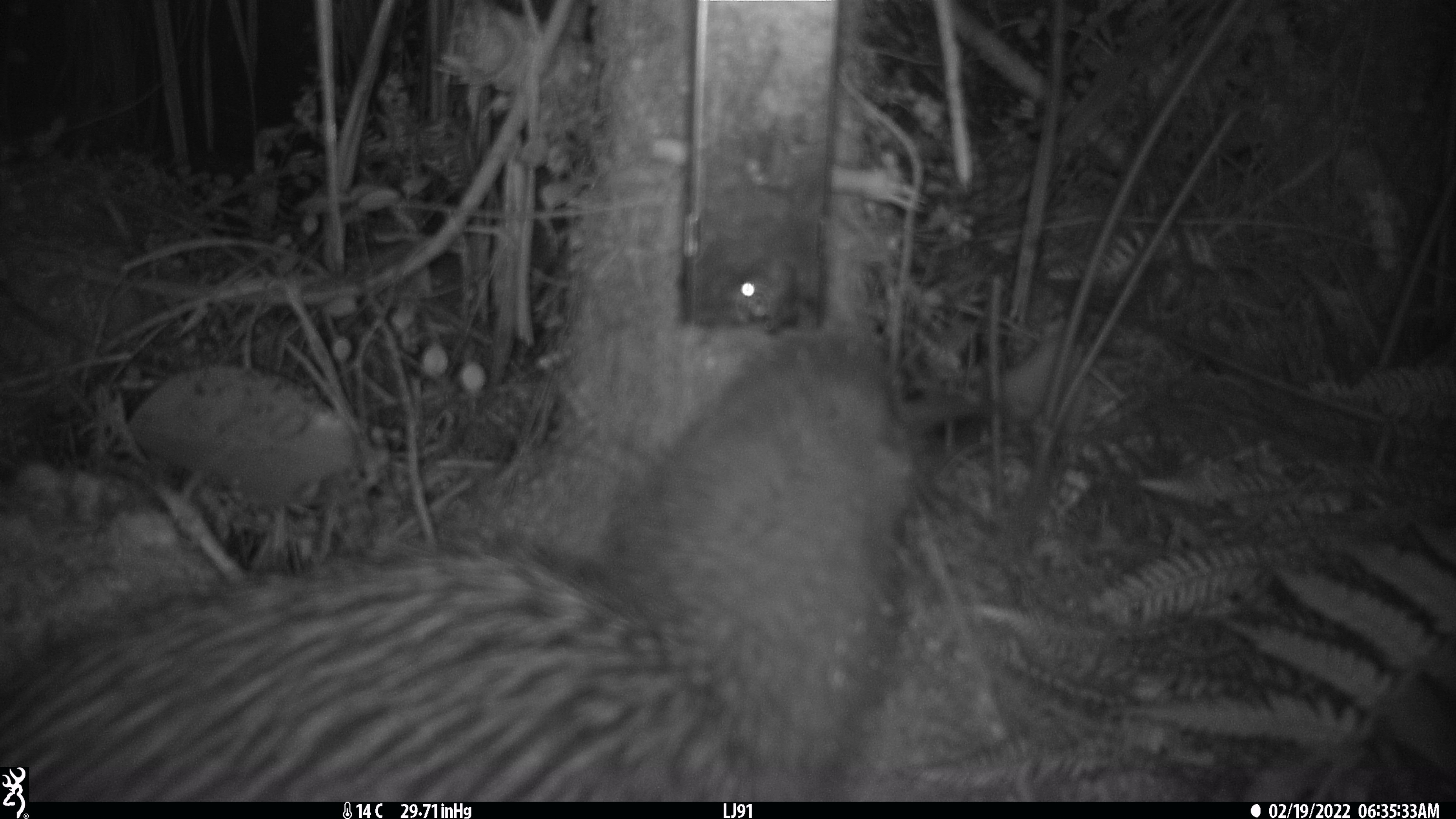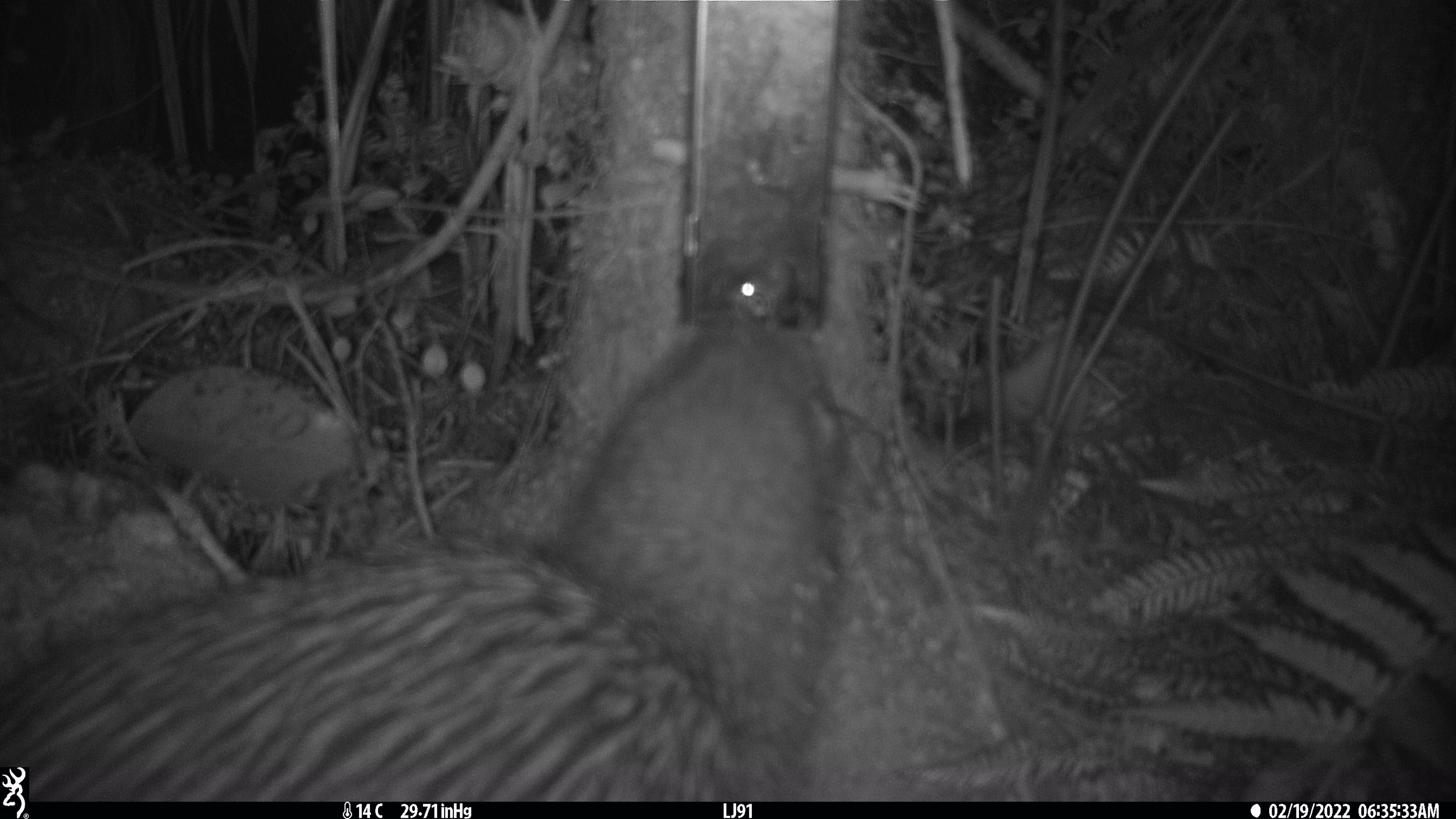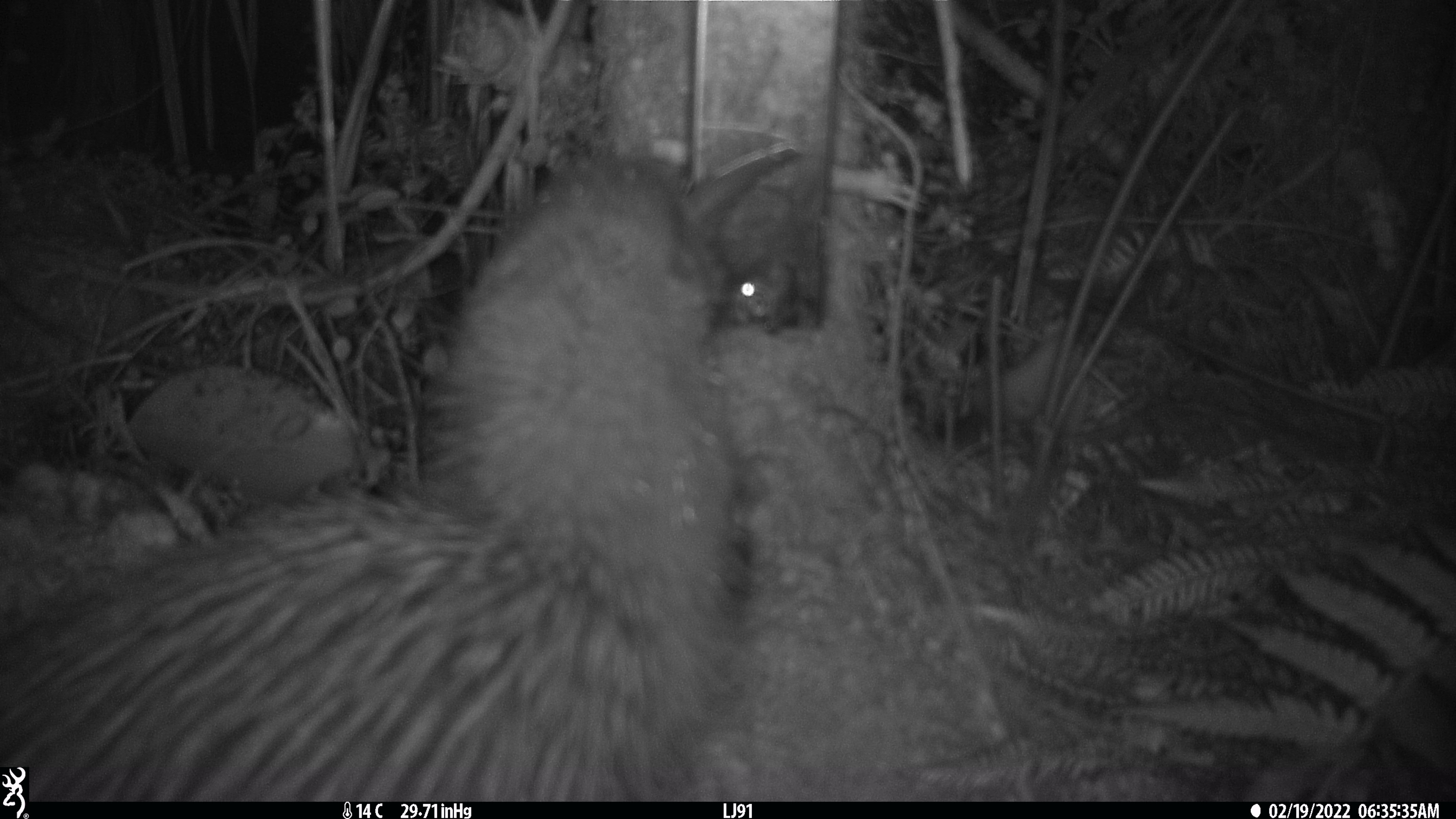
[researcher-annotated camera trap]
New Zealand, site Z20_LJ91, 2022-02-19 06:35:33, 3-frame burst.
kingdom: Animalia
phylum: Chordata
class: Aves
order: Apterygiformes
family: Apterygidae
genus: Apteryx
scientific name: Apteryx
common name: kiwi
Kiwi (Apteryx).